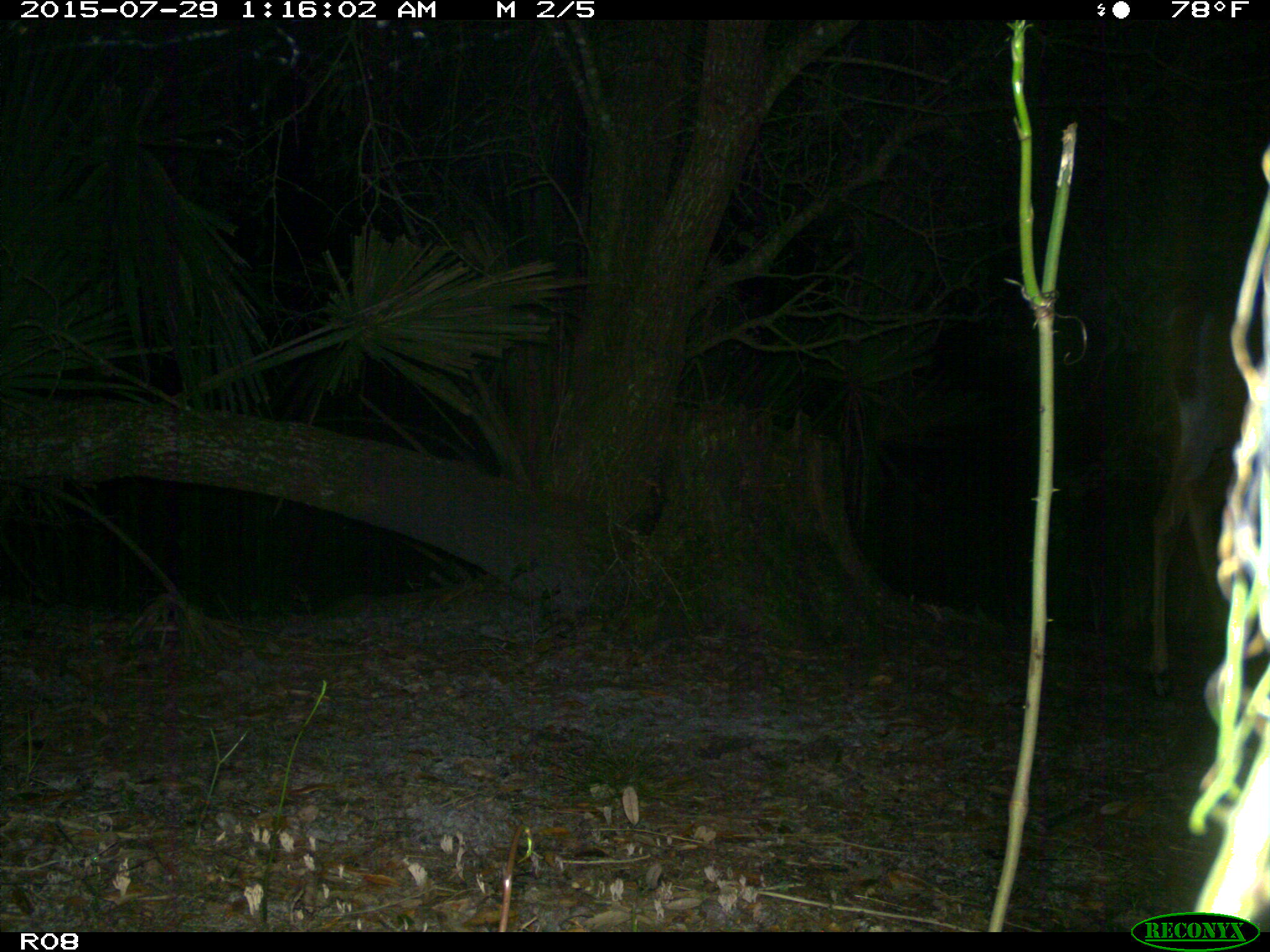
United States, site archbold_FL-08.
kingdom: Animalia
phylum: Chordata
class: Mammalia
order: Artiodactyla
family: Cervidae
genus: Odocoileus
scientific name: Odocoileus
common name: deer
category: unidentified deer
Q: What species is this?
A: Unidentified deer (deer) (Odocoileus).